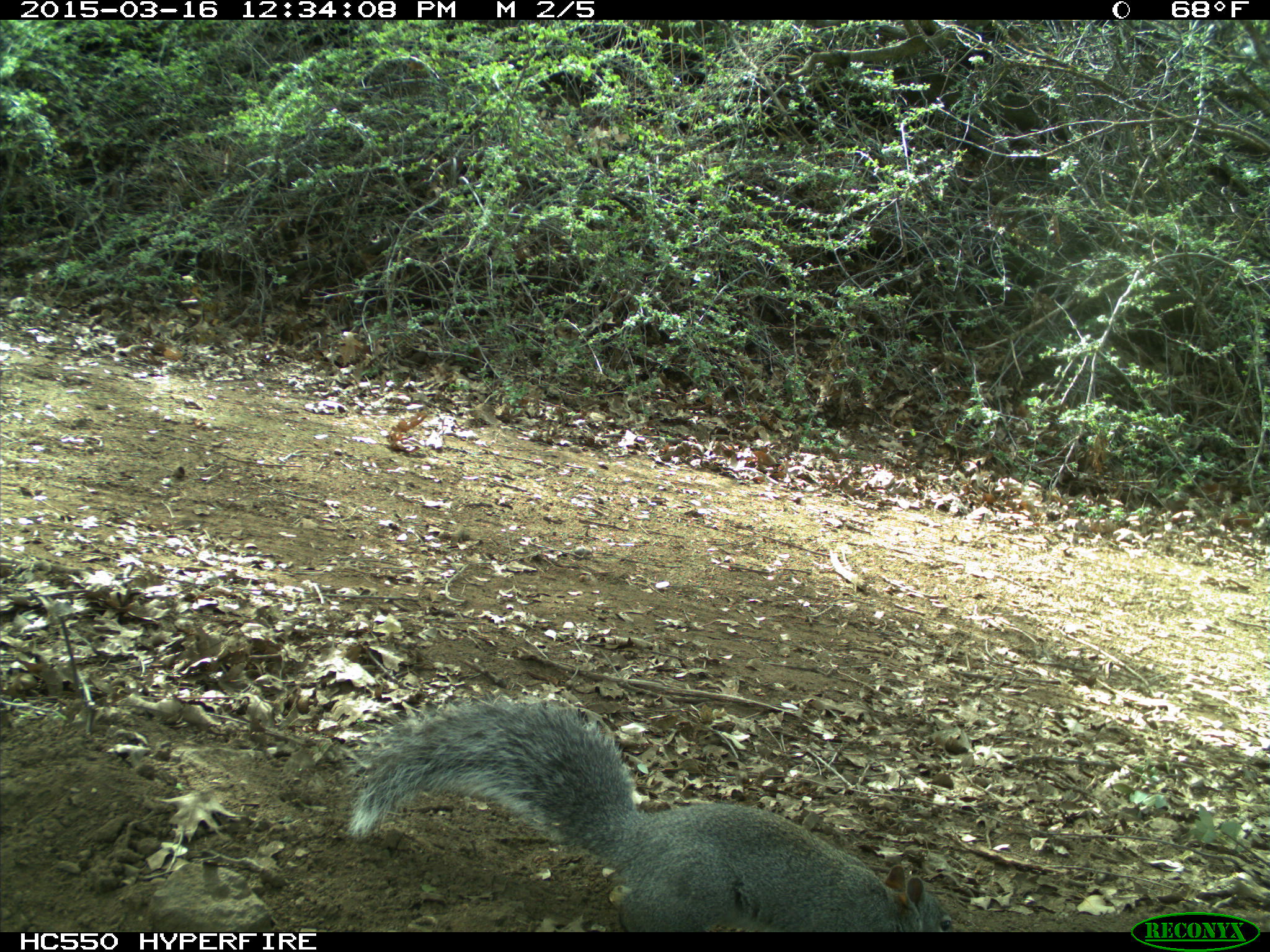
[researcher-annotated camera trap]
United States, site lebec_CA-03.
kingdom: Animalia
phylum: Chordata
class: Mammalia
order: Rodentia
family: Sciuridae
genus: Sciurus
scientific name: Sciurus carolinensis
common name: eastern gray squirrel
Sciurus carolinensis (eastern gray squirrel).